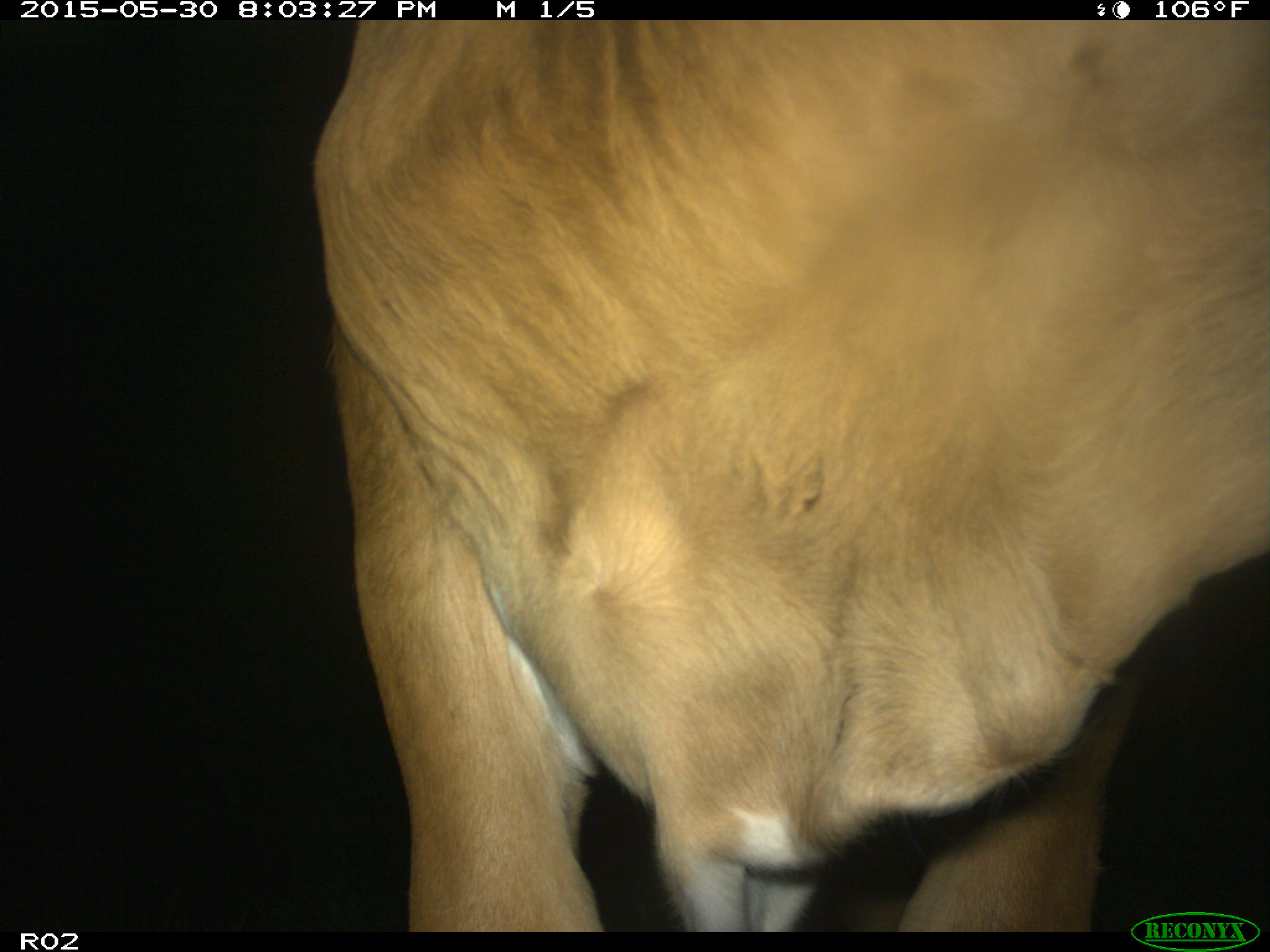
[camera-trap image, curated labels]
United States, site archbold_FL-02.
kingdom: Animalia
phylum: Chordata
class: Mammalia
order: Artiodactyla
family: Bovidae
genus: Bos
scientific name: Bos taurus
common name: domestic cow